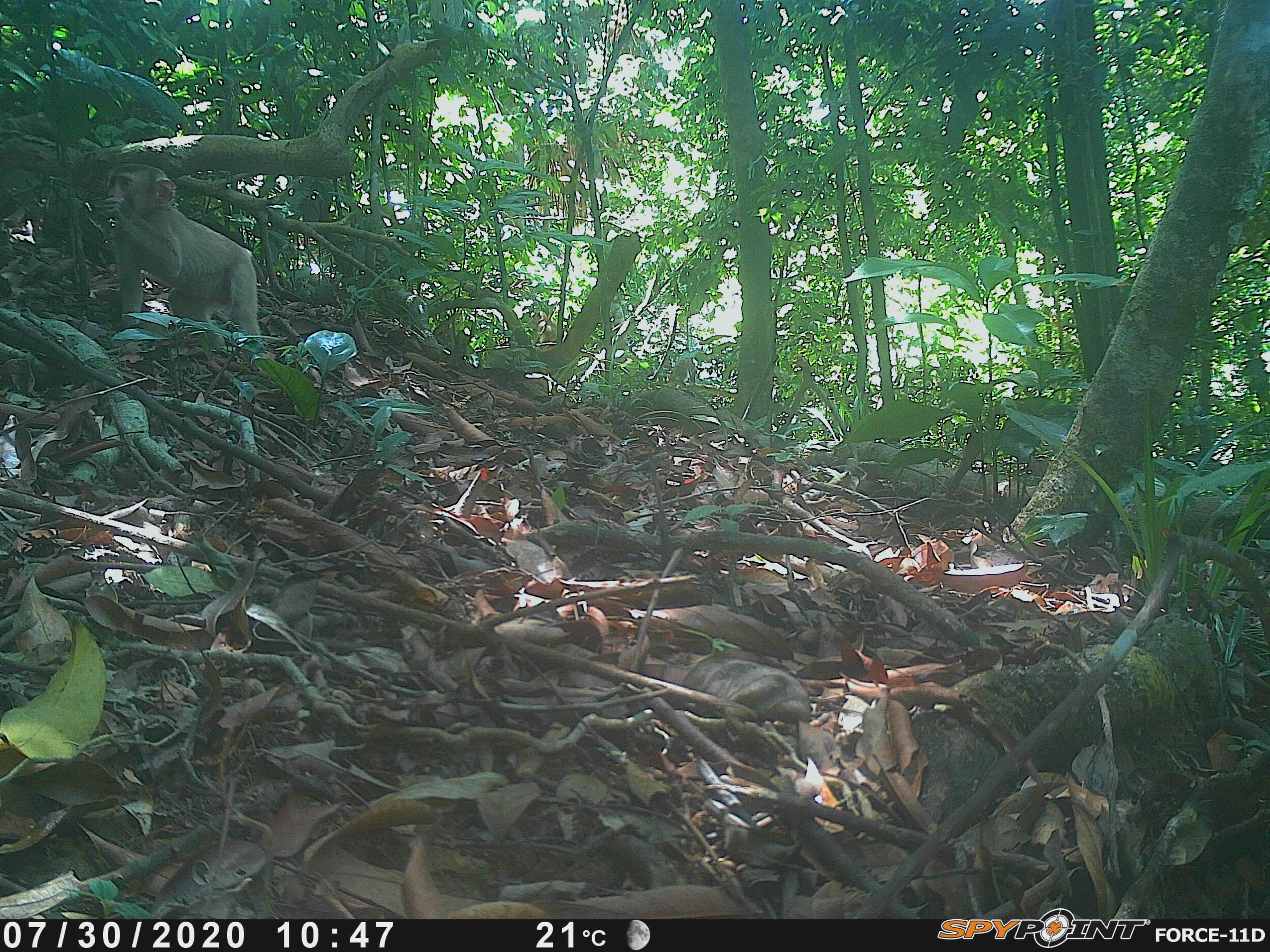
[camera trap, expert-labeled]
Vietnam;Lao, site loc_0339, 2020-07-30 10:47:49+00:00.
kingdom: Animalia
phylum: Chordata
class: Mammalia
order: Primates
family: Cercopithecidae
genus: Macaca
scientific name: Macaca nemestrina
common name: pig-tailed macaque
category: pig tailed macaque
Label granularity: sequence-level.